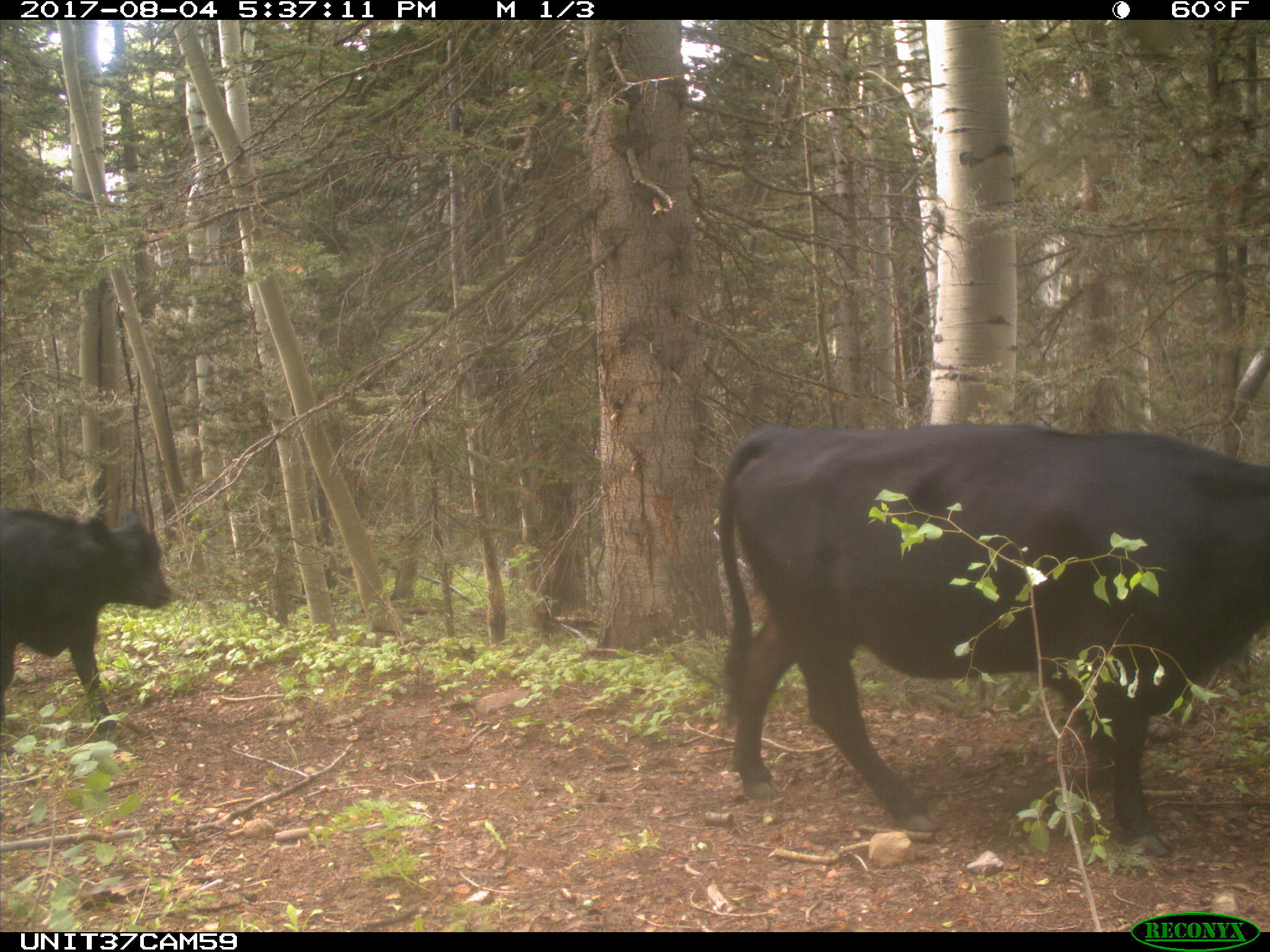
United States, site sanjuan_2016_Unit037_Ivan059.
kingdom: Animalia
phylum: Chordata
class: Mammalia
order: Artiodactyla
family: Bovidae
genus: Bos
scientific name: Bos taurus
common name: domestic cow